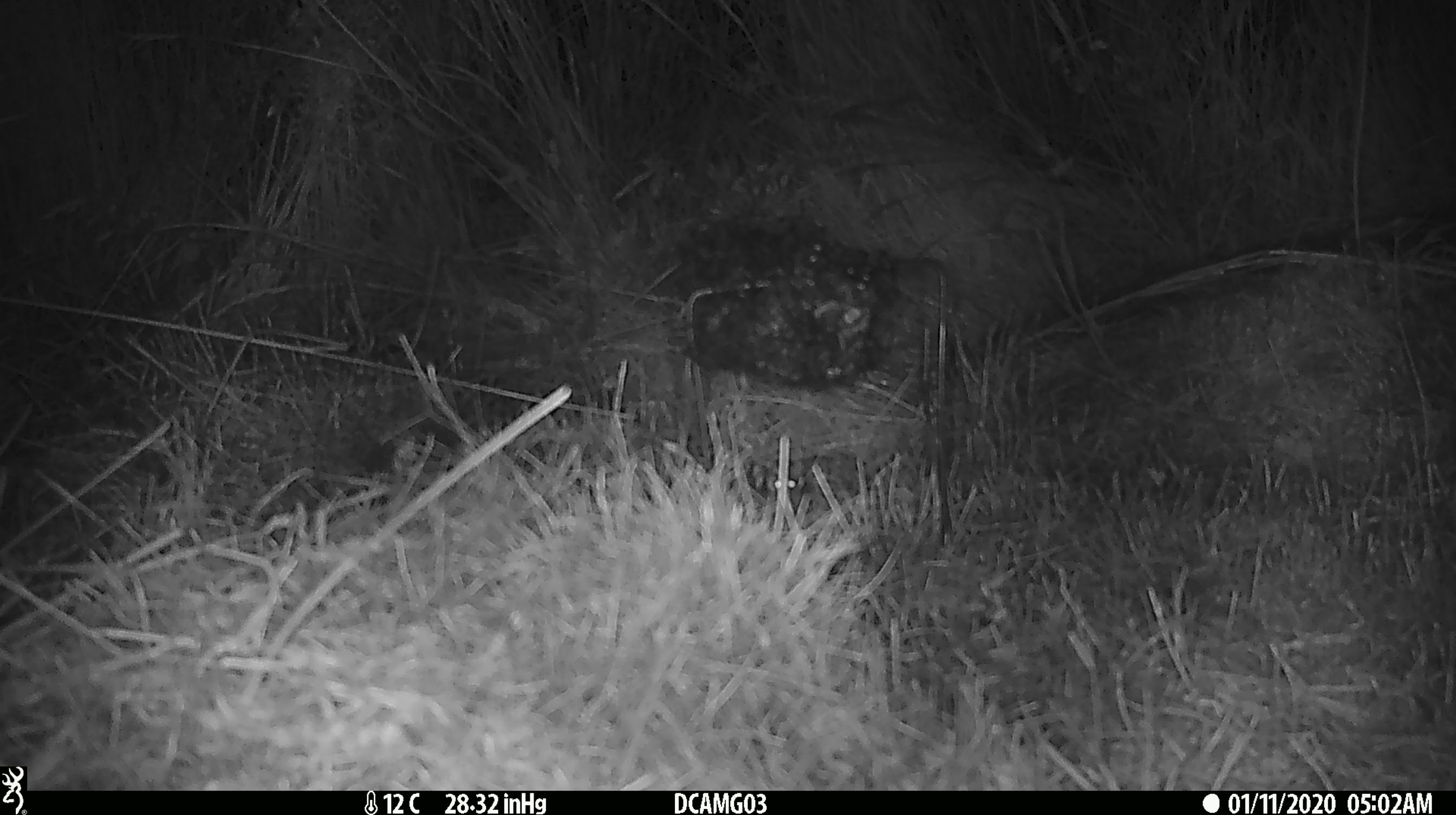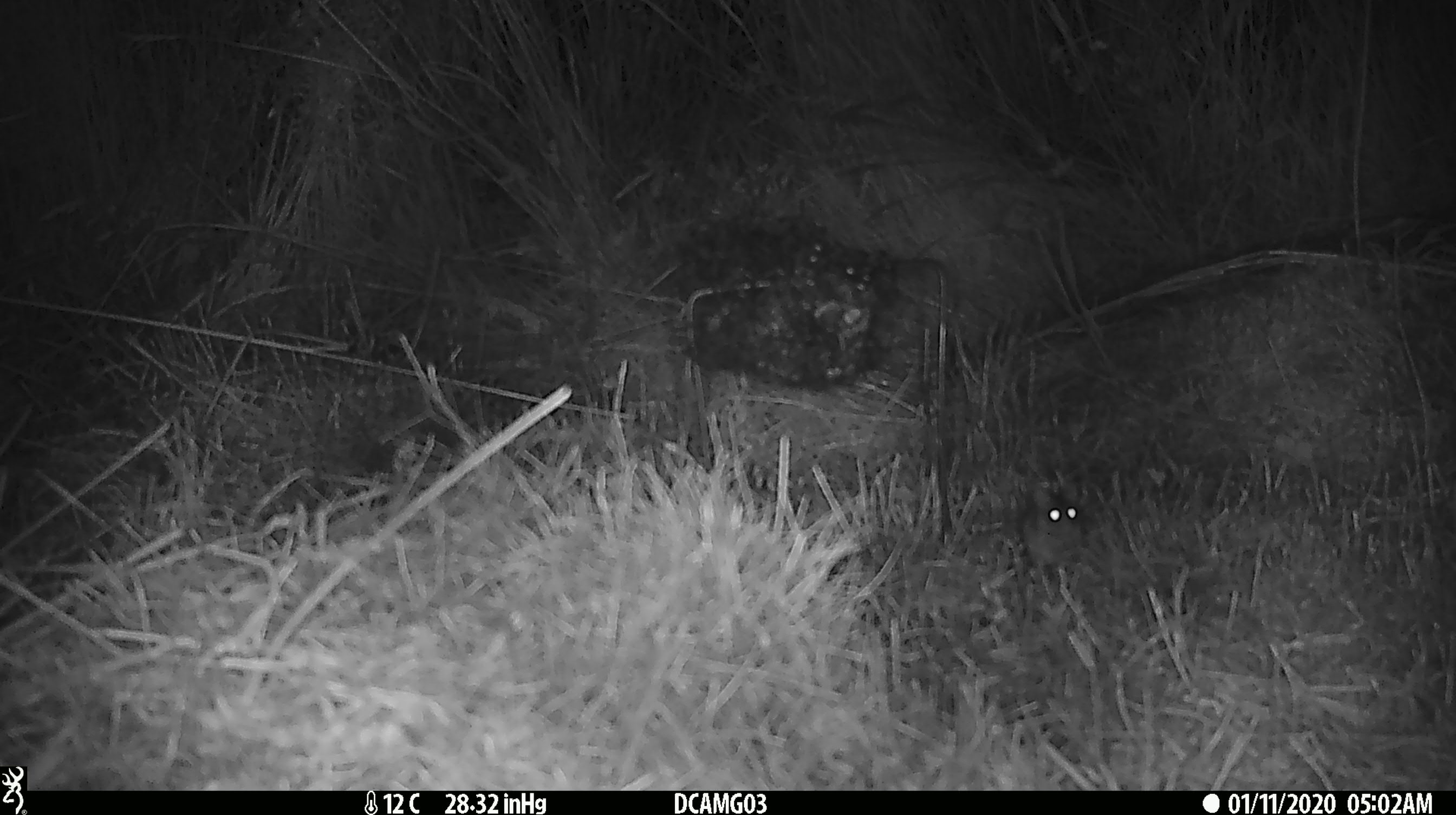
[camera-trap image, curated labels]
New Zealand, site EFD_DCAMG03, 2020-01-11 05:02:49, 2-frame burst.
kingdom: Animalia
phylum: Chordata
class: Mammalia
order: Rodentia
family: Muridae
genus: Mus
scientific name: Mus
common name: mouse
Mouse (Mus).